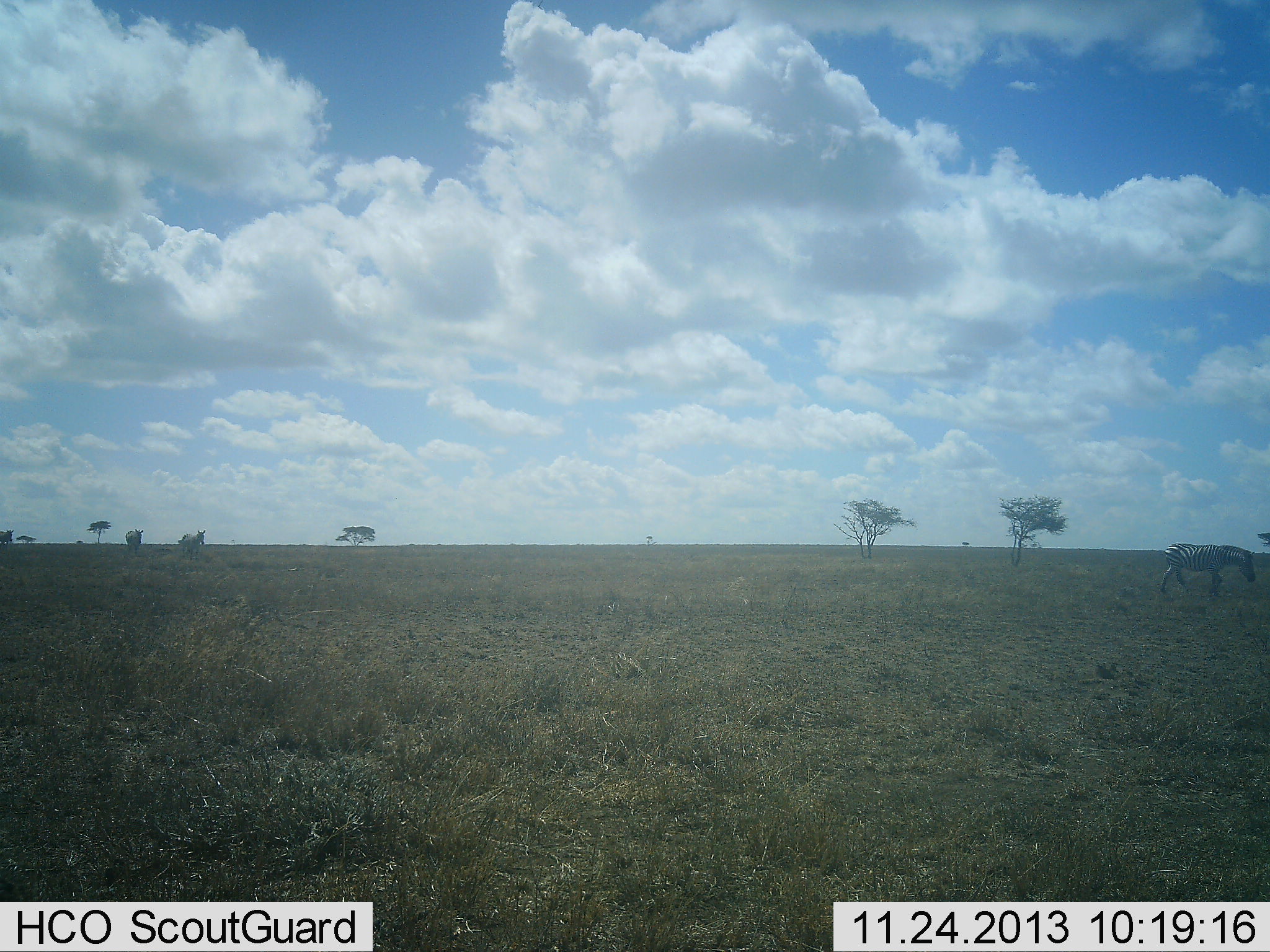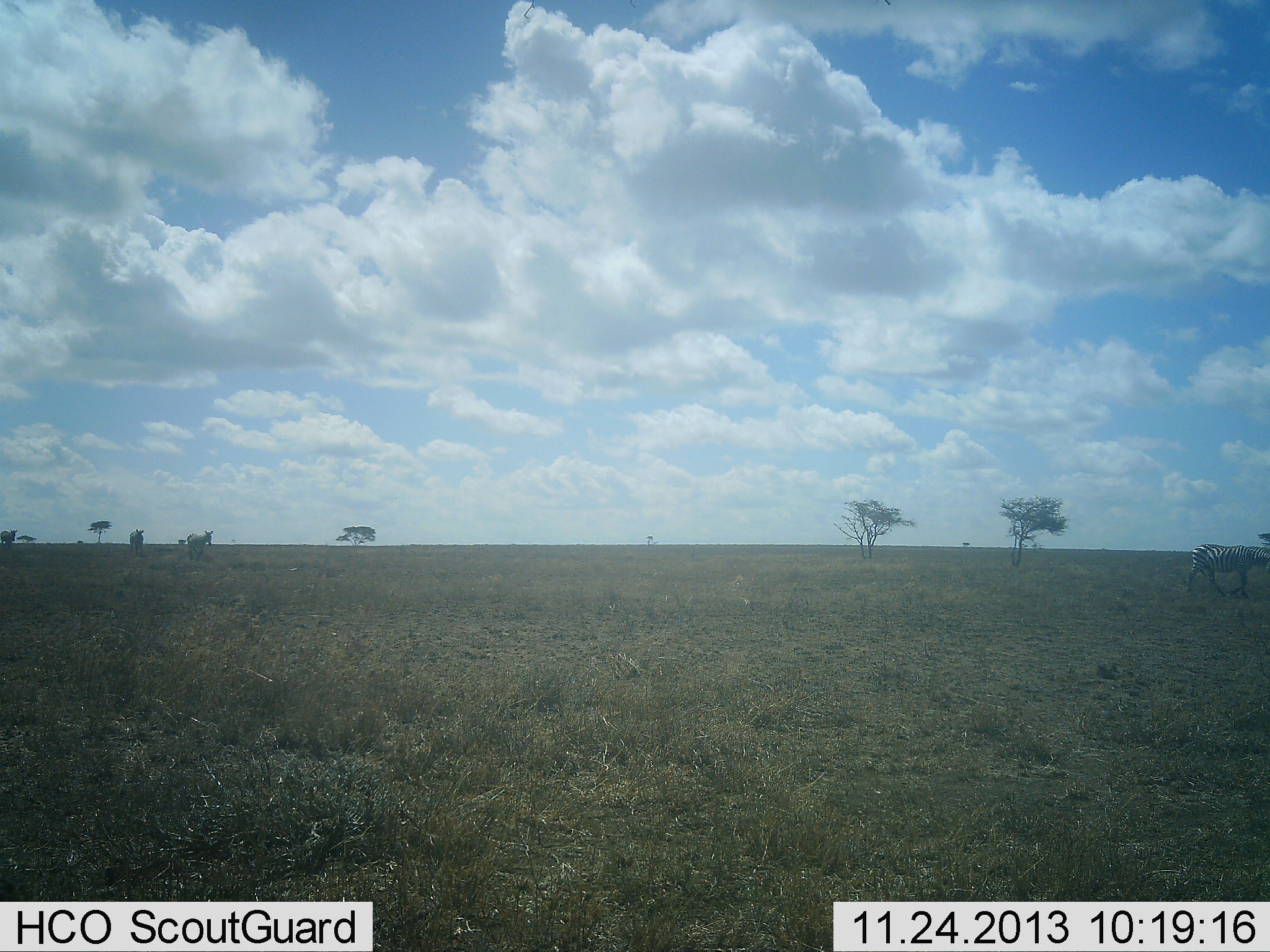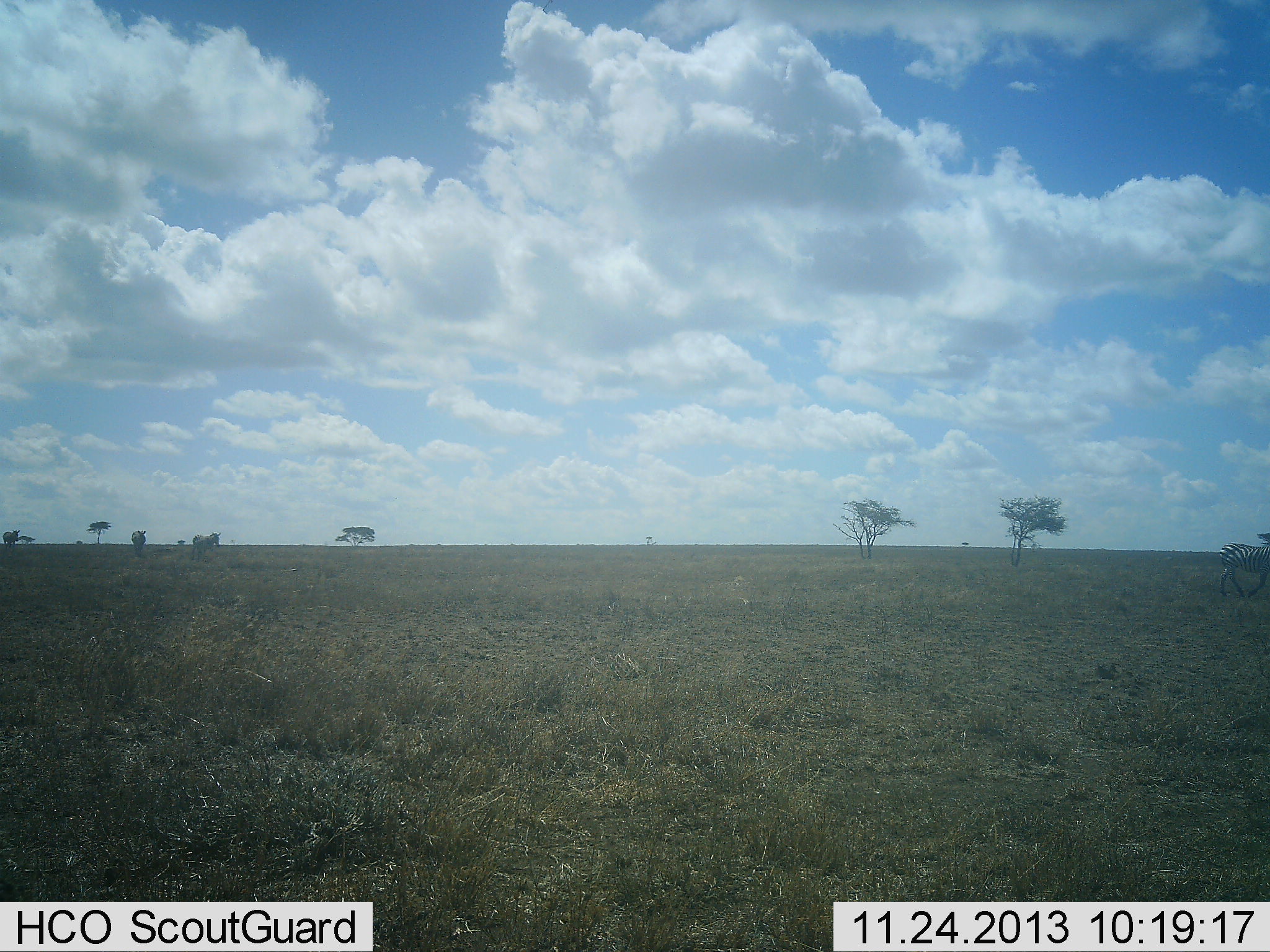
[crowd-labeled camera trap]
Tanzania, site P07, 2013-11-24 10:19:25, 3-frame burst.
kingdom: Animalia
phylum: Chordata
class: Mammalia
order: Perissodactyla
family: Equidae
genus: Equus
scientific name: Equus quagga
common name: plains zebra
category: zebra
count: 4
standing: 0%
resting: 0%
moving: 100%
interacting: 0%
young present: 0%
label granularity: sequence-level